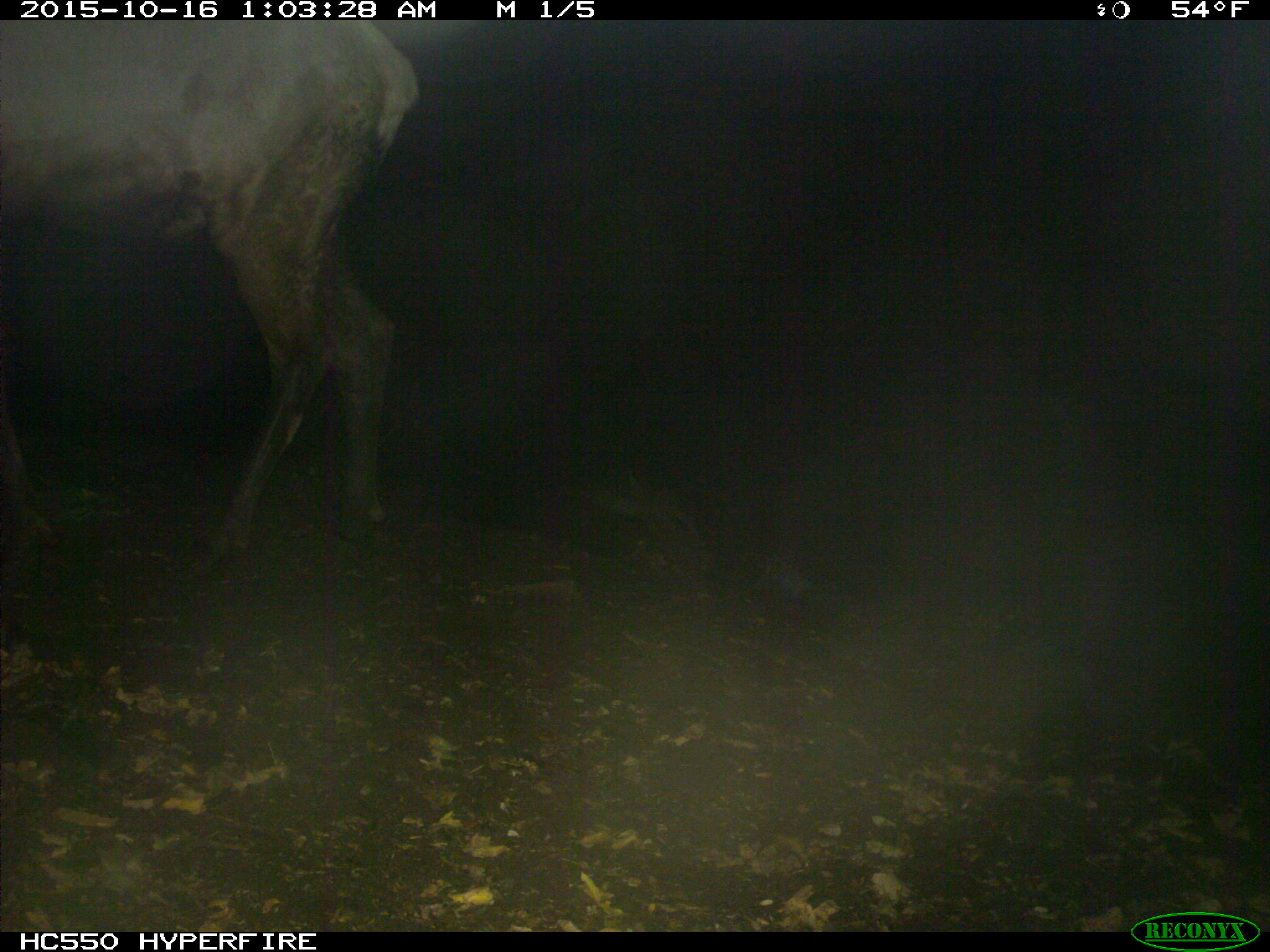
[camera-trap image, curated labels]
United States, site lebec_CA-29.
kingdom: Animalia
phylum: Chordata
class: Mammalia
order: Artiodactyla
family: Cervidae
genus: Cervus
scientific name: Cervus canadensis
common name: elk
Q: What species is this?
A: Cervus canadensis (elk).